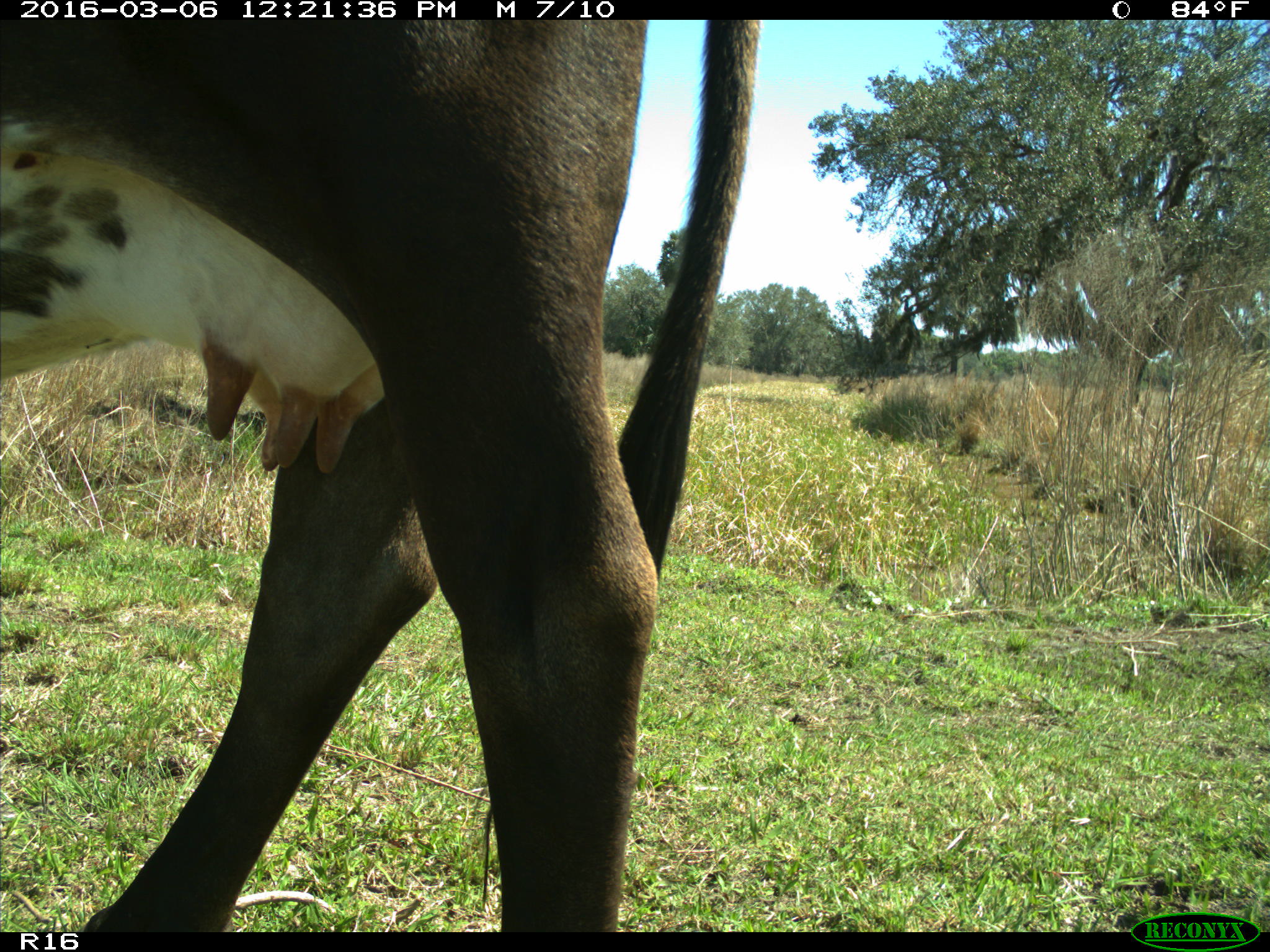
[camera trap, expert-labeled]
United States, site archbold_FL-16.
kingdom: Animalia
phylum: Chordata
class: Mammalia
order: Artiodactyla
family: Bovidae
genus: Bos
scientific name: Bos taurus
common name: domestic cow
Bos taurus (domestic cow).